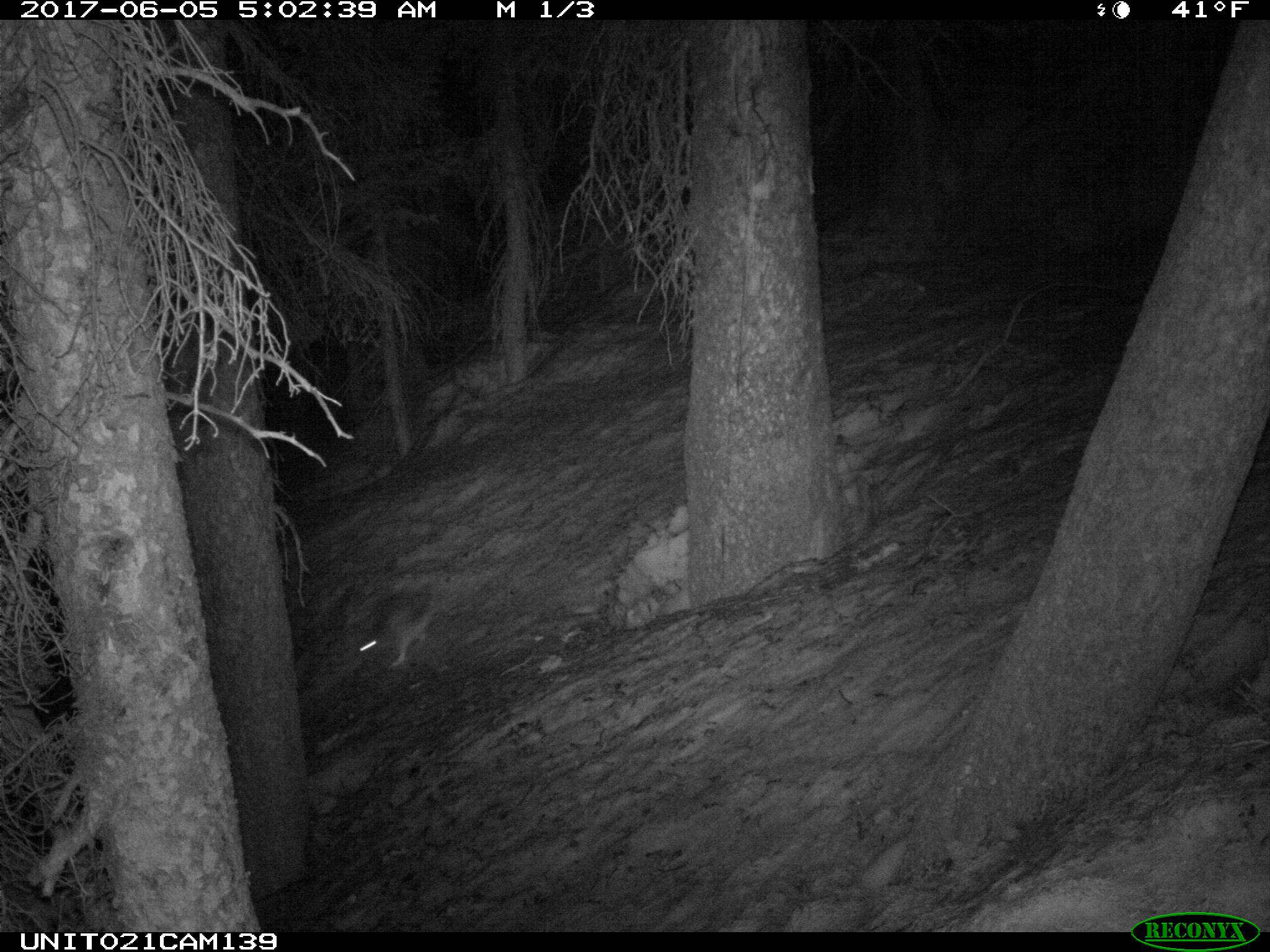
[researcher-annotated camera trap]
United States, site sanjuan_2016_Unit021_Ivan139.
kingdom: Animalia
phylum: Chordata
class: Mammalia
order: Lagomorpha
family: Leporidae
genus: Lepus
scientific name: Lepus americanus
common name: snowshoe hare